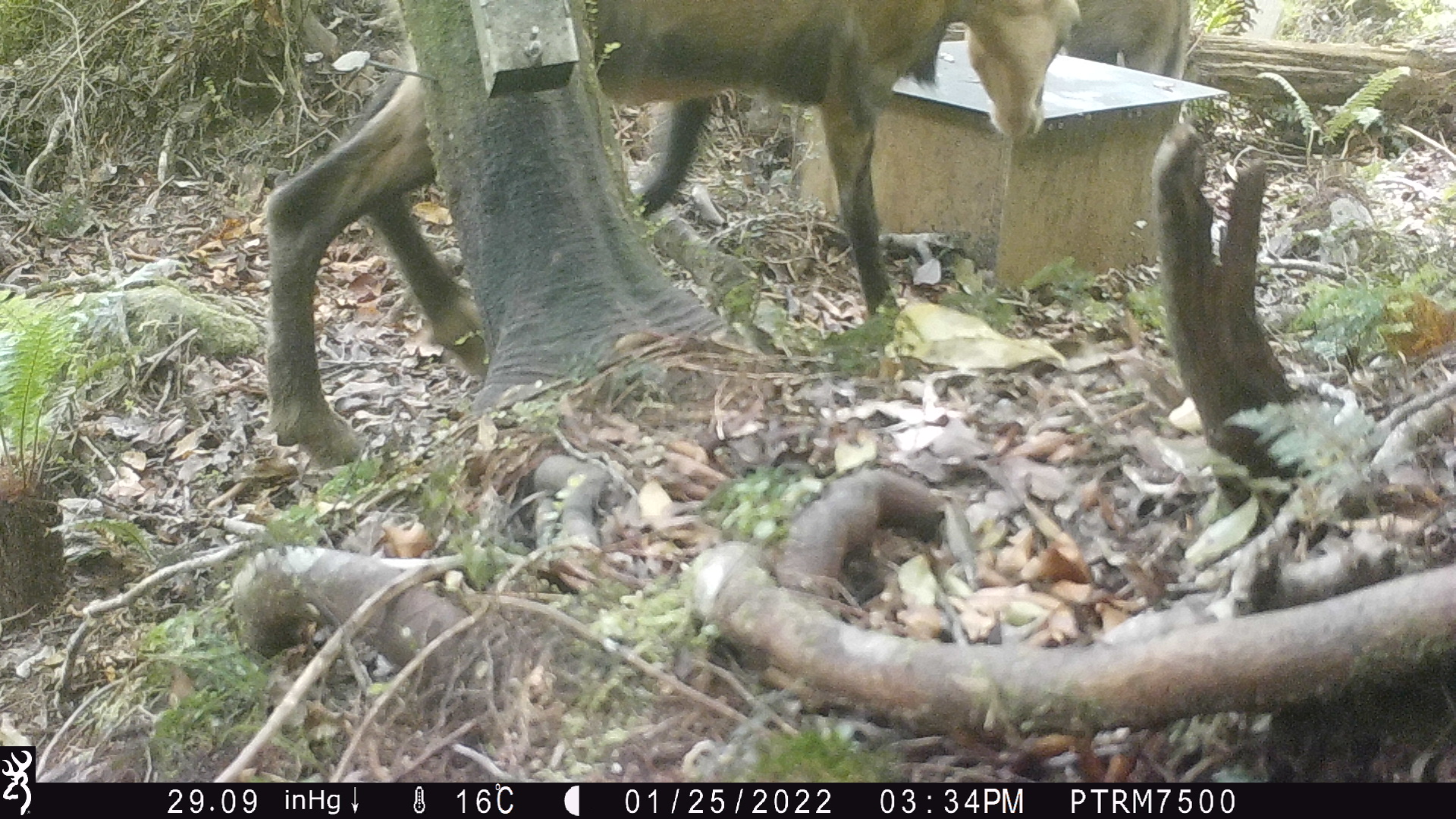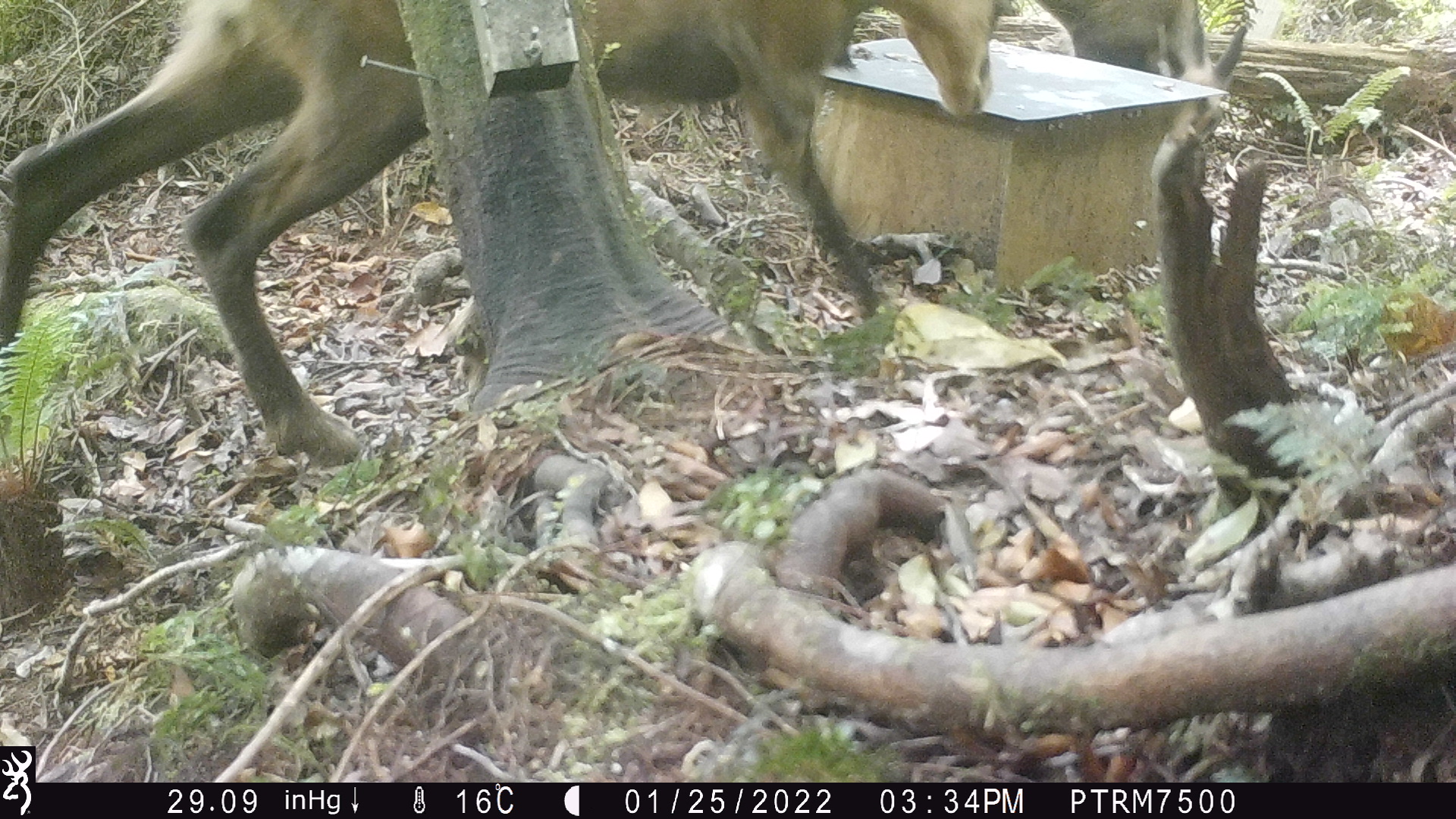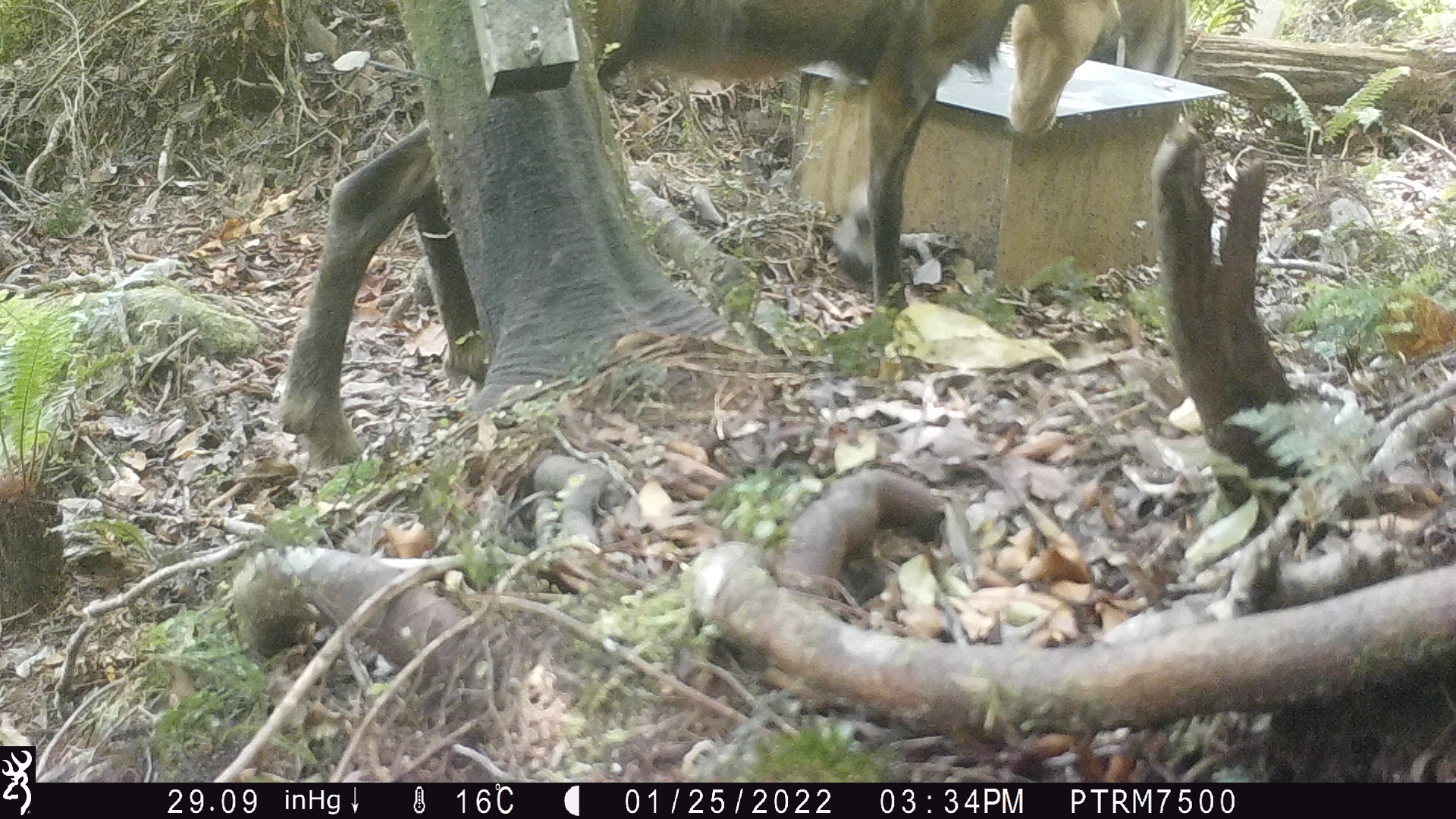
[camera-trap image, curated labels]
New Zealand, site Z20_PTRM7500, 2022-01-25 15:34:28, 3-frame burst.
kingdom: Animalia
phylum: Chordata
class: Mammalia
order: Artiodactyla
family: Bovidae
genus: Rupicapra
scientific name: Rupicapra rupicapra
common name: alpine chamois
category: chamois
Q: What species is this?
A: Chamois (alpine chamois) (Rupicapra rupicapra).